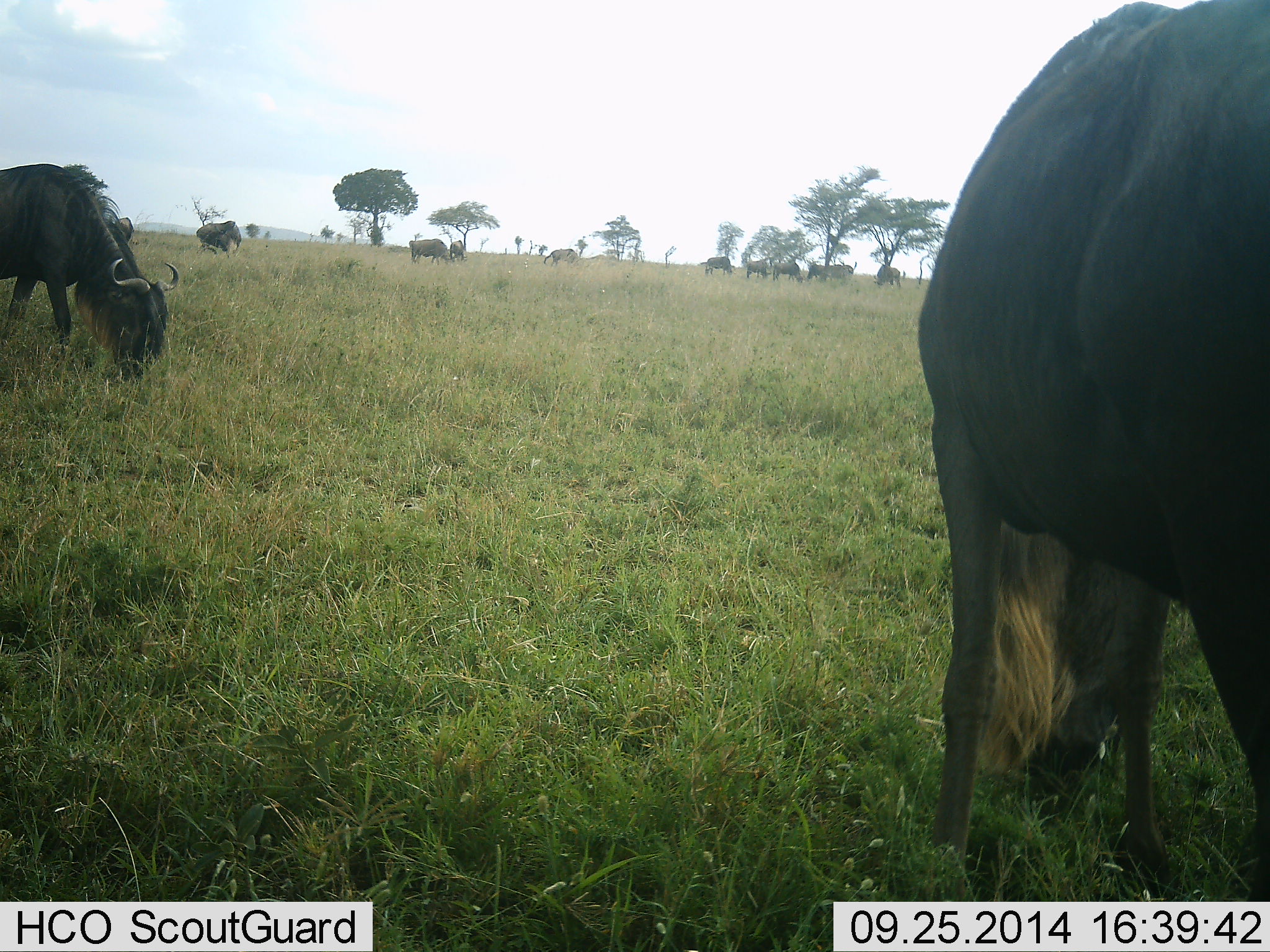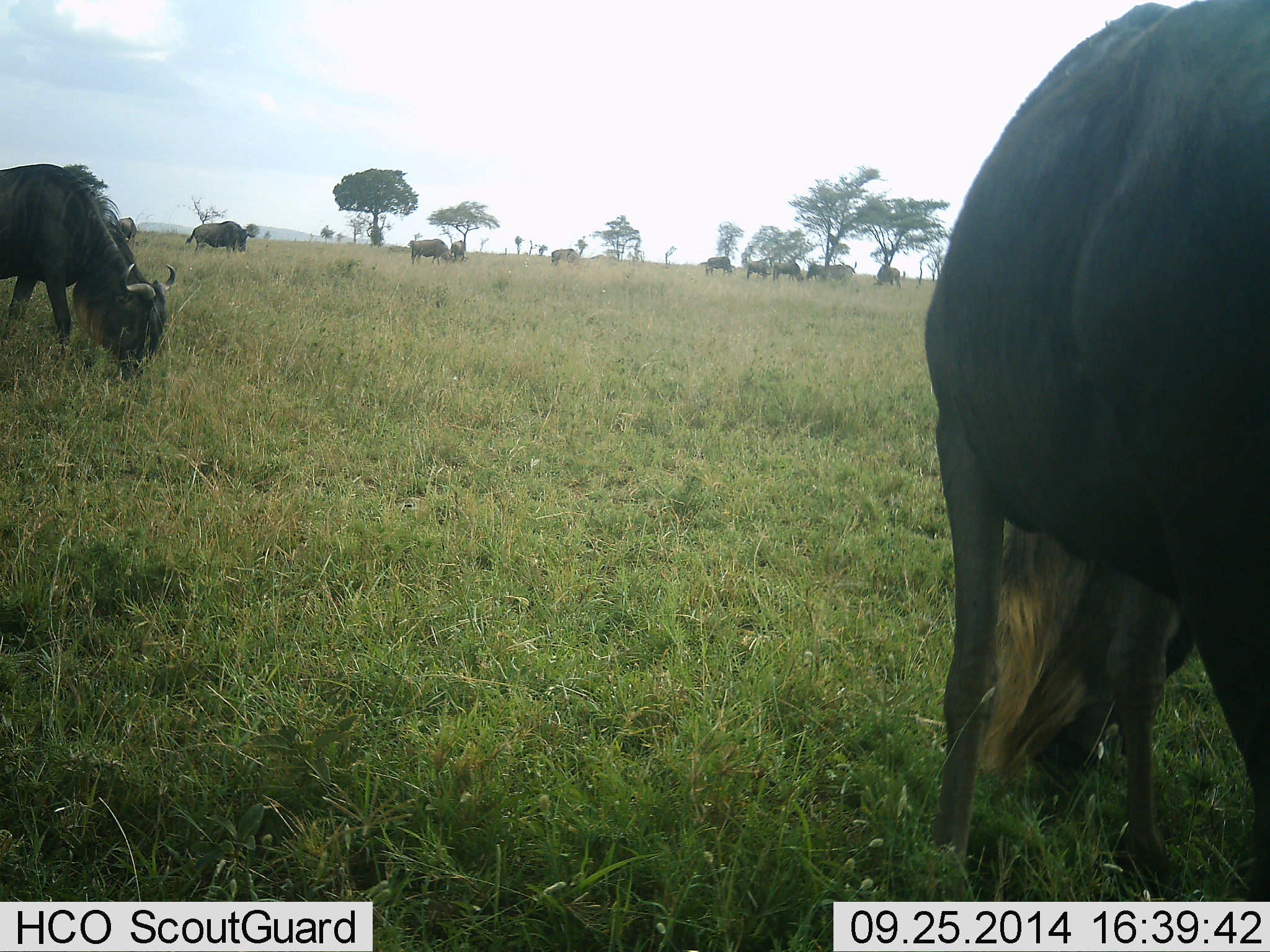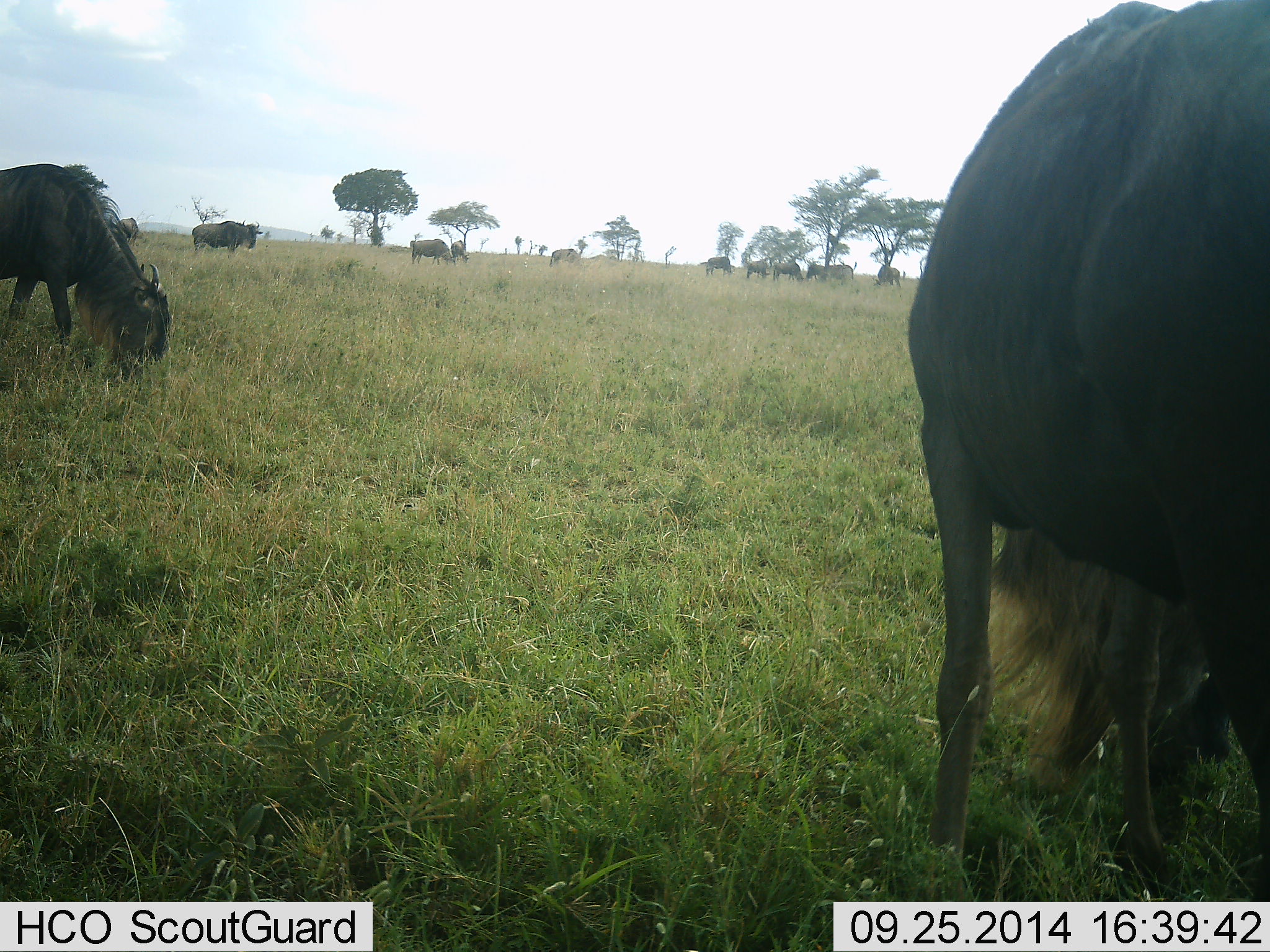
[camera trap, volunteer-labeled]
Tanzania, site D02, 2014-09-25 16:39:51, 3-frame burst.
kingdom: Animalia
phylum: Chordata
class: Mammalia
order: Artiodactyla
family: Bovidae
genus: Connochaetes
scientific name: Connochaetes taurinus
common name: blue wildebeest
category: wildebeest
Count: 11-50.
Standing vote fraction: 70%.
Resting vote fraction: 0%.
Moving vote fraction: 30%.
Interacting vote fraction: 0%.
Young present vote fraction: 0%.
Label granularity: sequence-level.